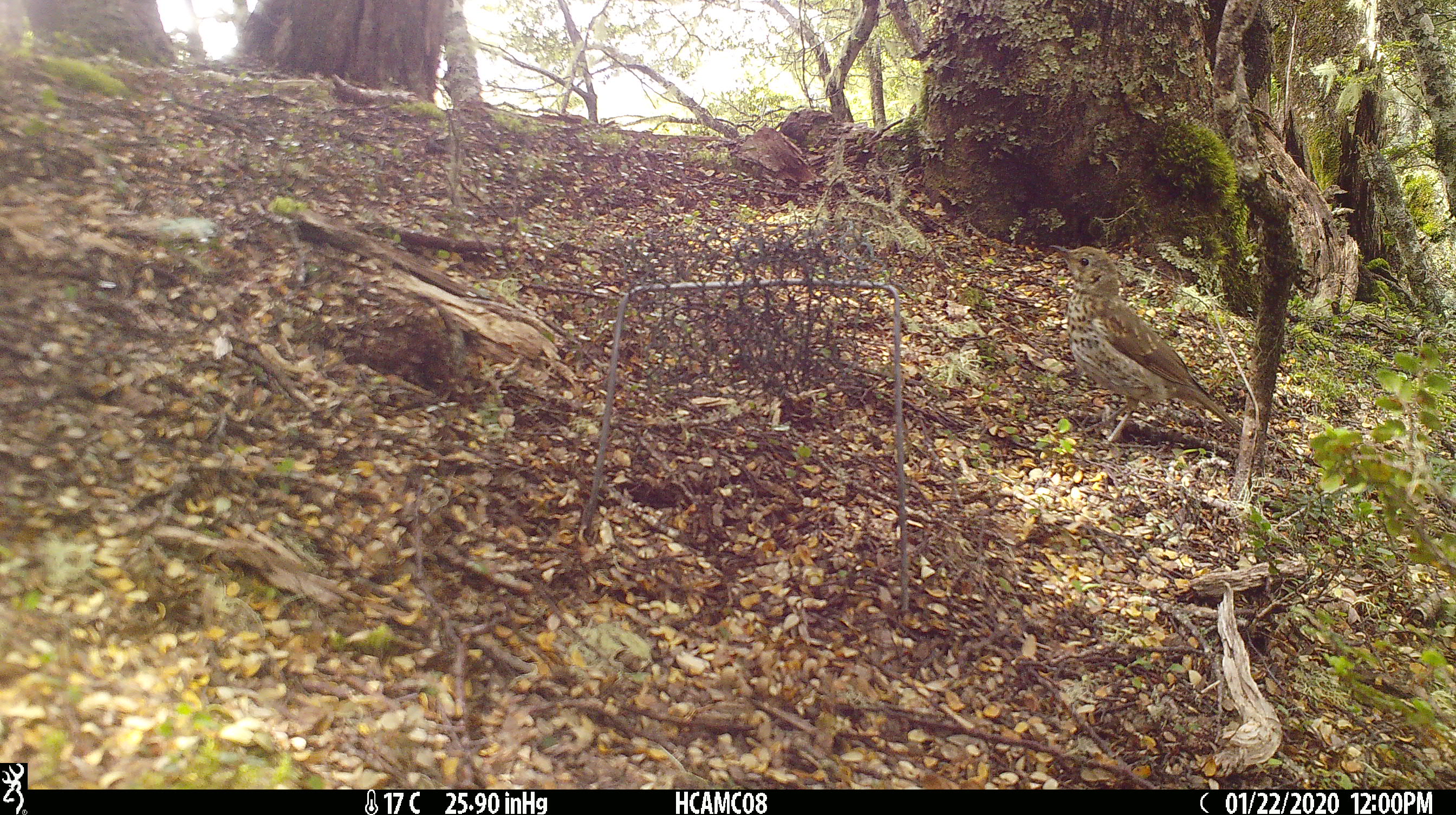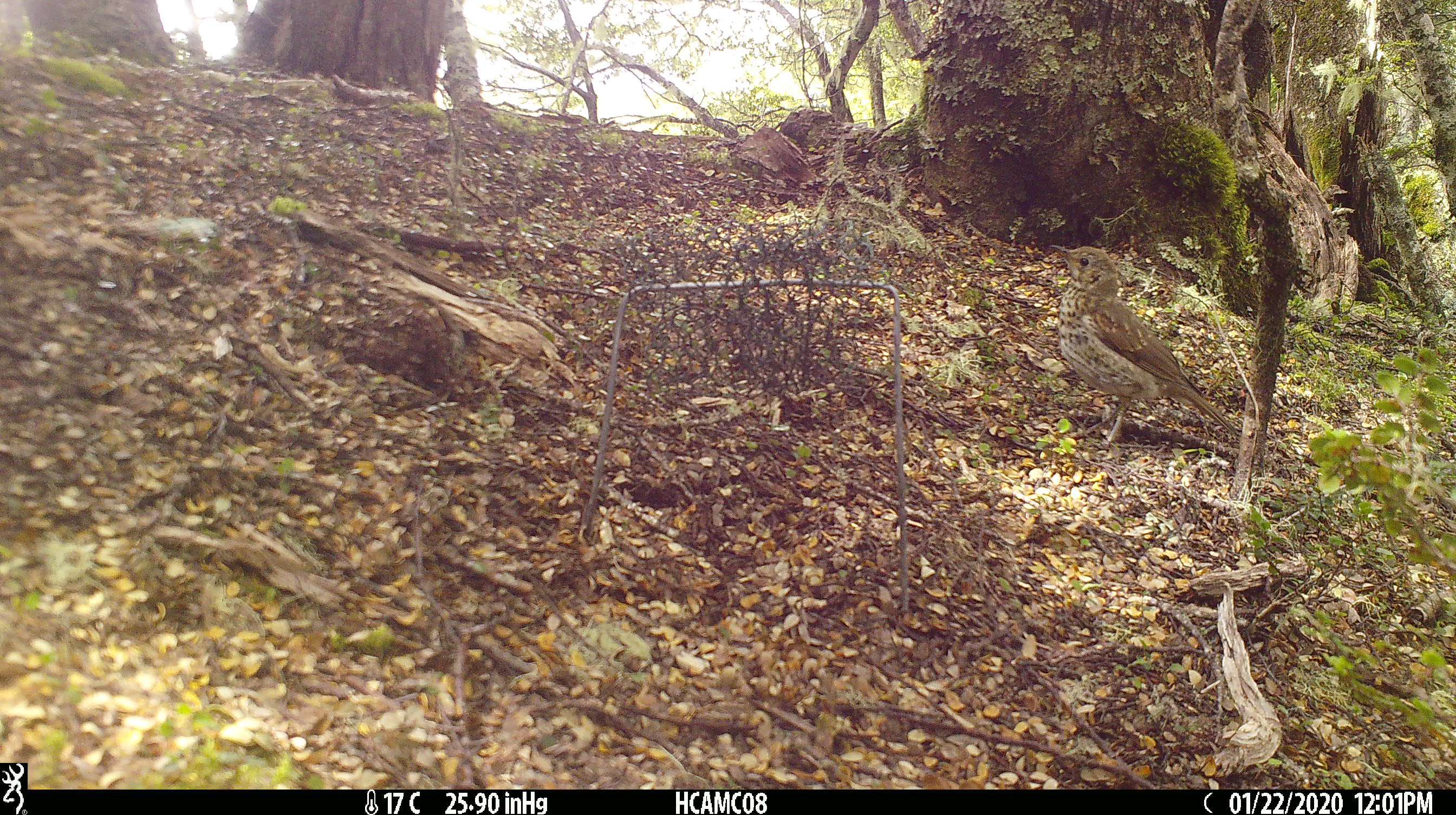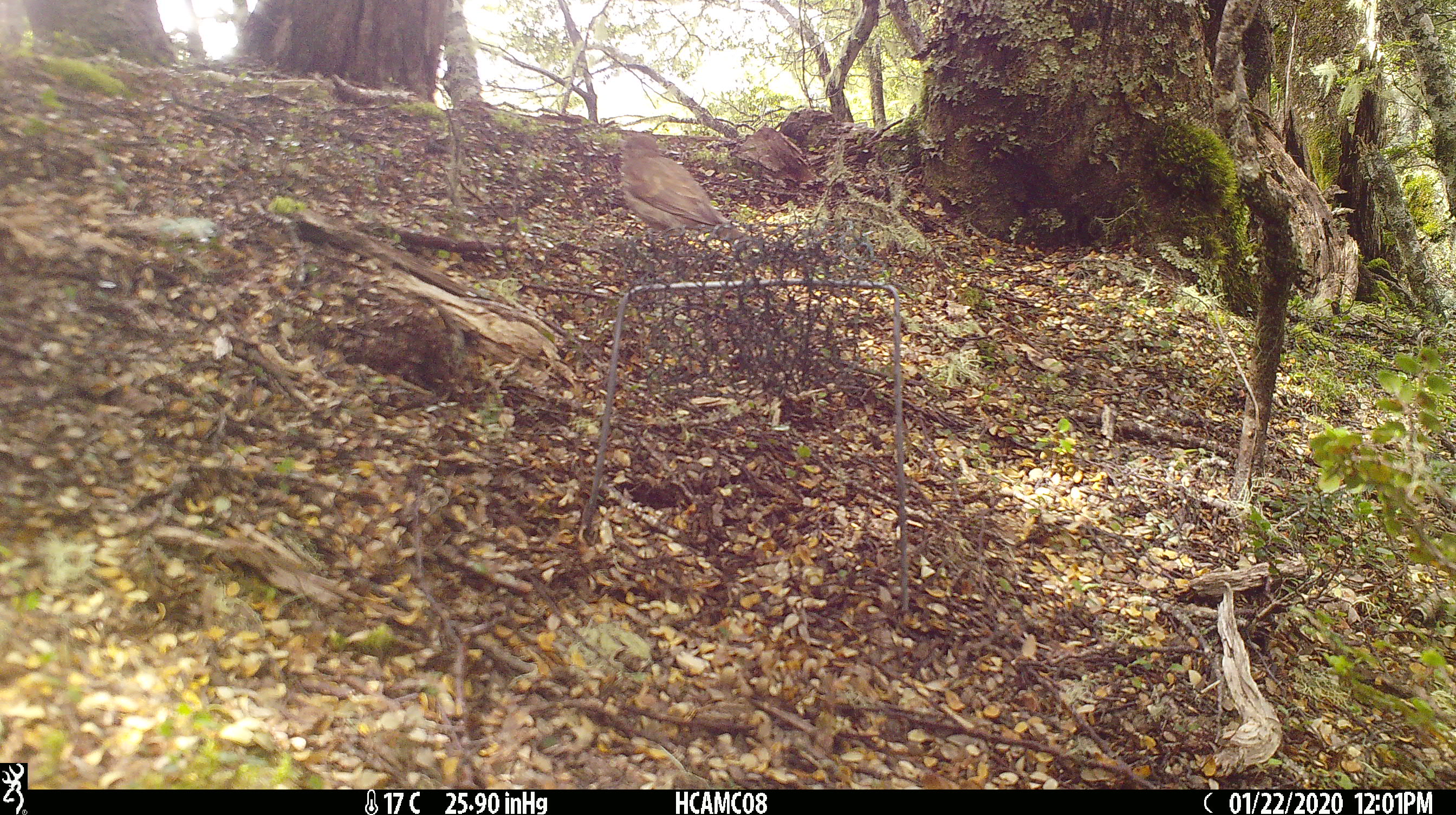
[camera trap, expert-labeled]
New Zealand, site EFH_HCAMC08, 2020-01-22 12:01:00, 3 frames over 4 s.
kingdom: Animalia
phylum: Chordata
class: Aves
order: Passeriformes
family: Turdidae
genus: Turdus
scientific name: Turdus philomelos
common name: song thrush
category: thrush